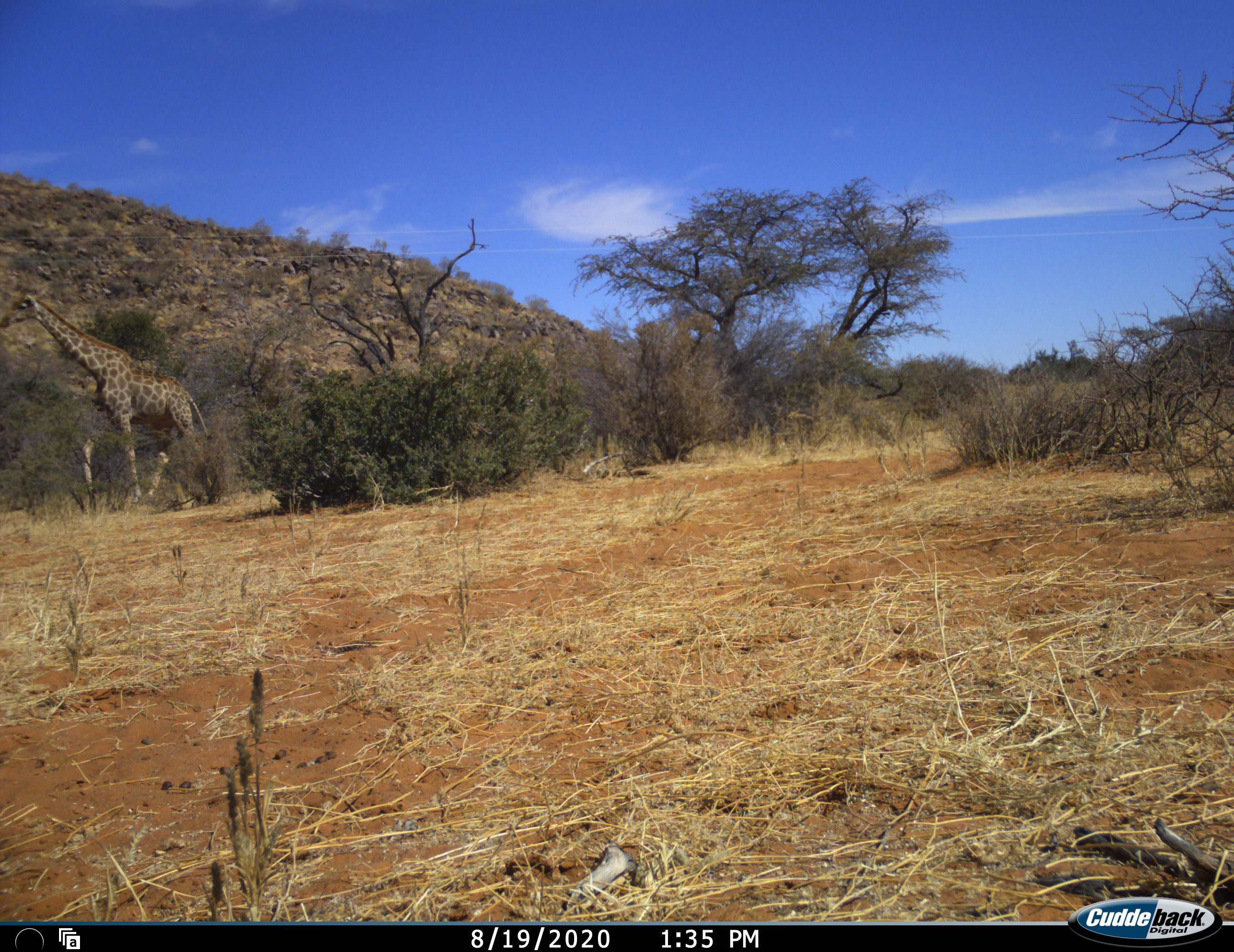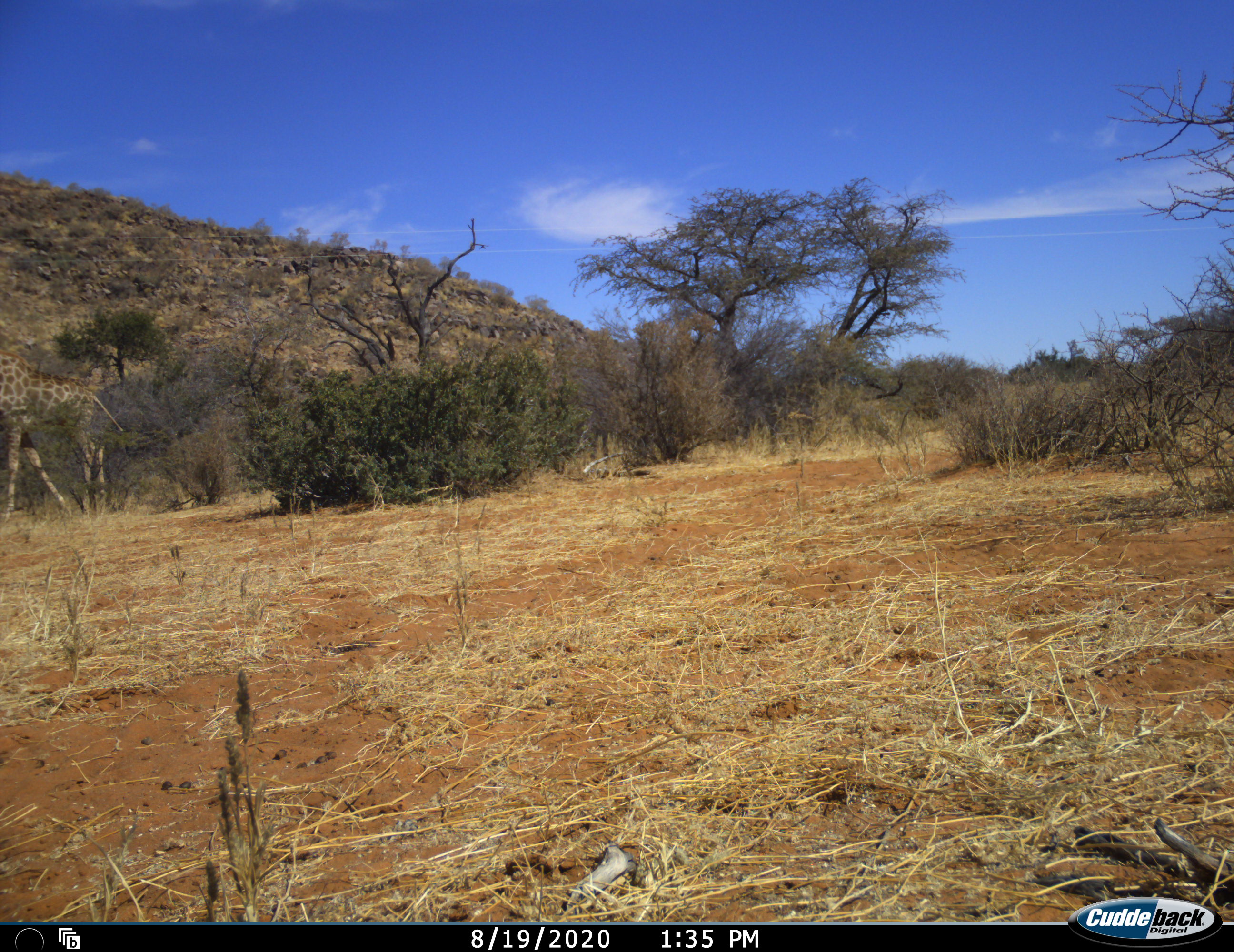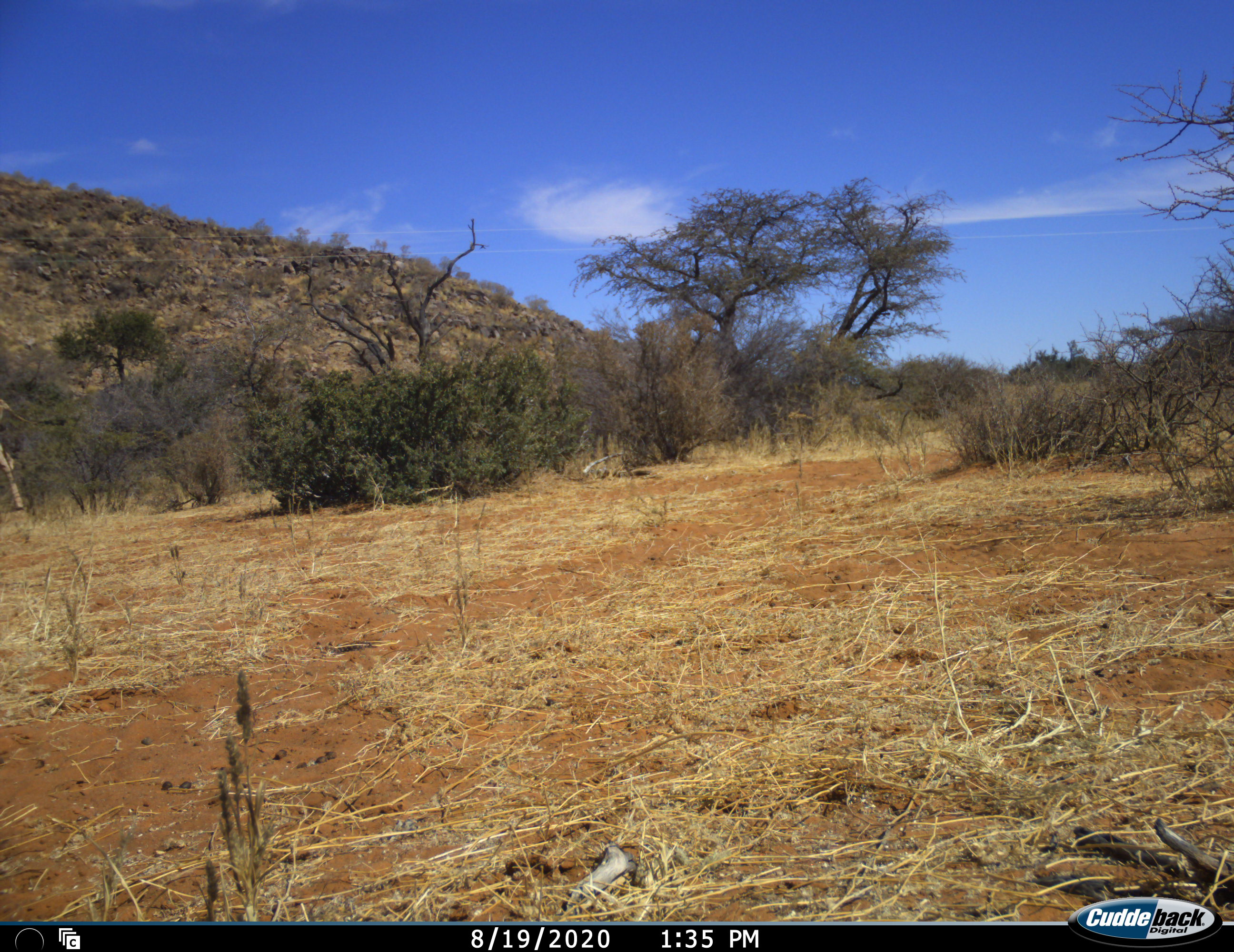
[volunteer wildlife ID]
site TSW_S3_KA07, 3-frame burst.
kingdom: Animalia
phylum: Chordata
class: Mammalia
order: Artiodactyla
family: Giraffidae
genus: Giraffa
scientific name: Giraffa camelopardalis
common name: giraffe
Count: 1.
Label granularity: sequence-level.